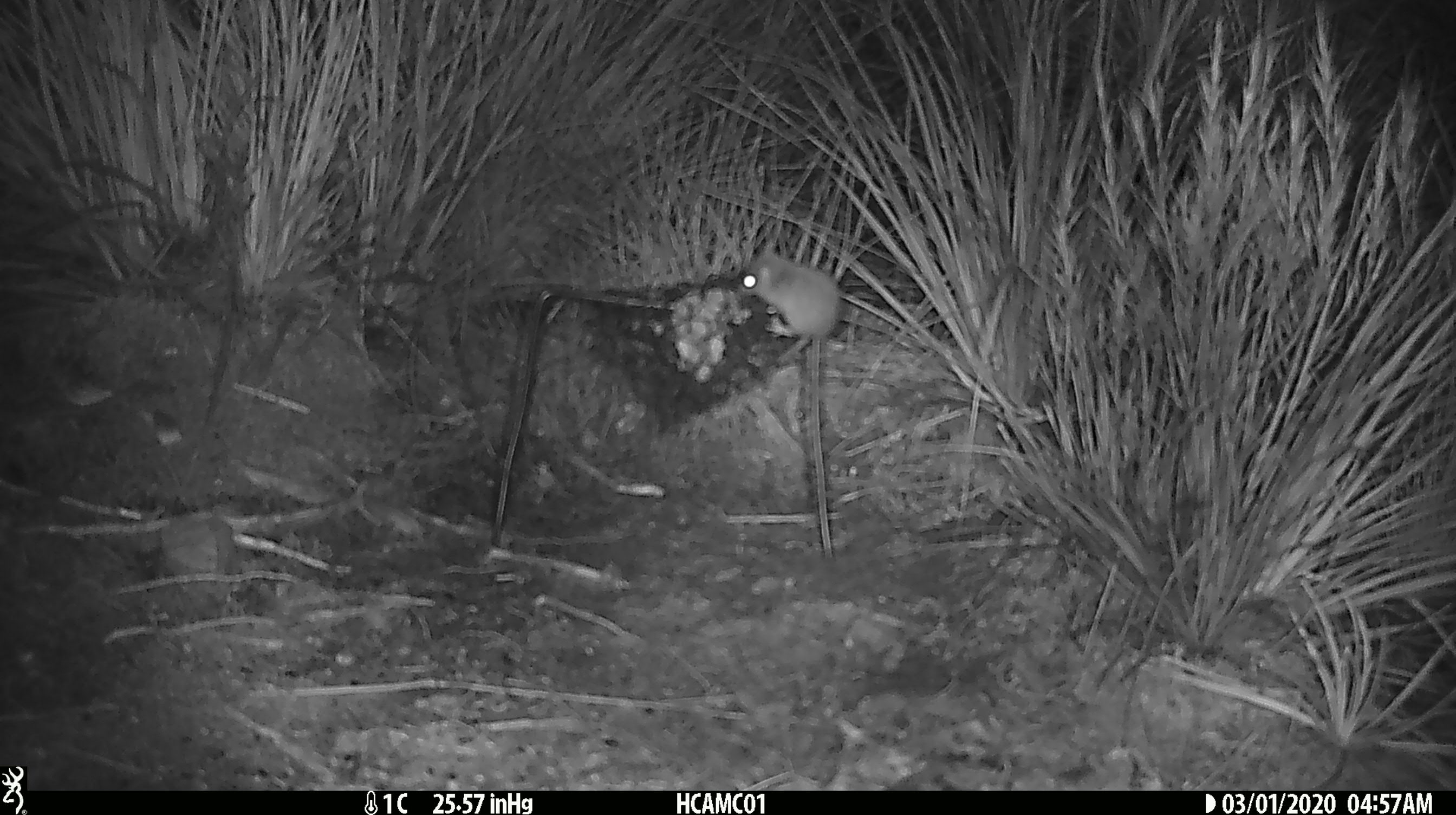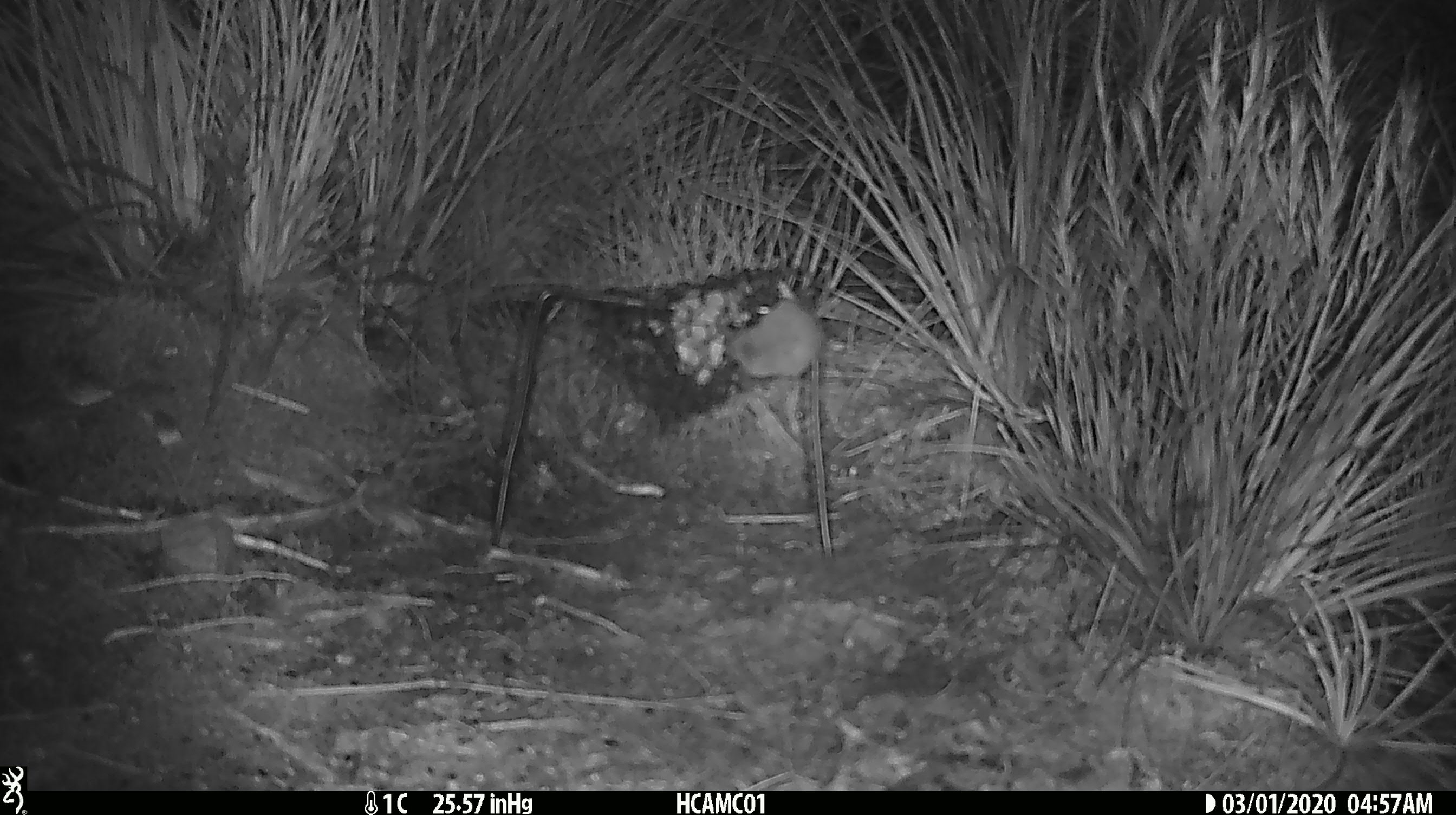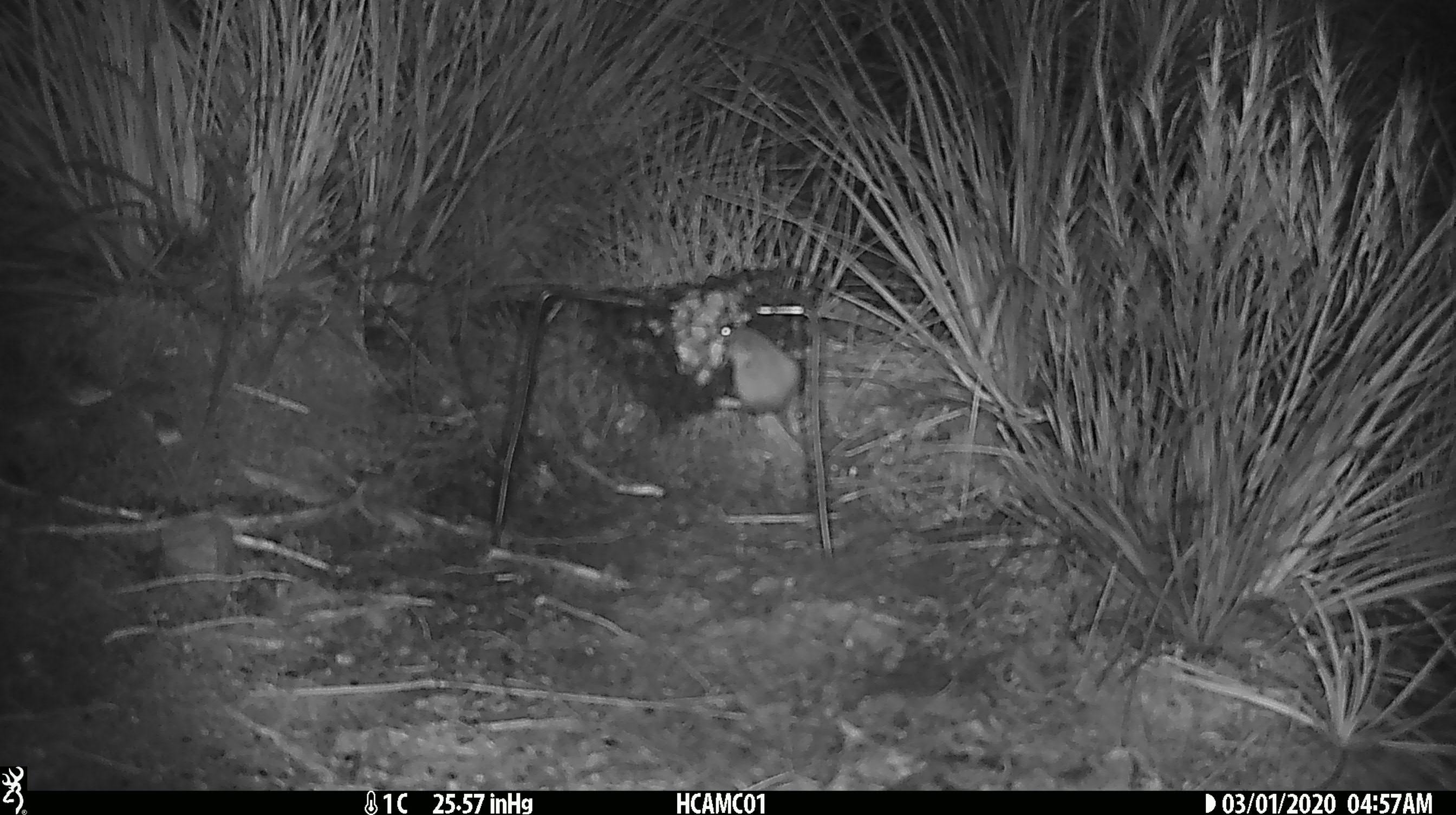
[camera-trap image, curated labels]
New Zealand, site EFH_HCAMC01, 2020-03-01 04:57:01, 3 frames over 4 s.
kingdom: Animalia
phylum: Chordata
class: Mammalia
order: Rodentia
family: Muridae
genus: Mus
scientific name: Mus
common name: mouse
Mouse (Mus).